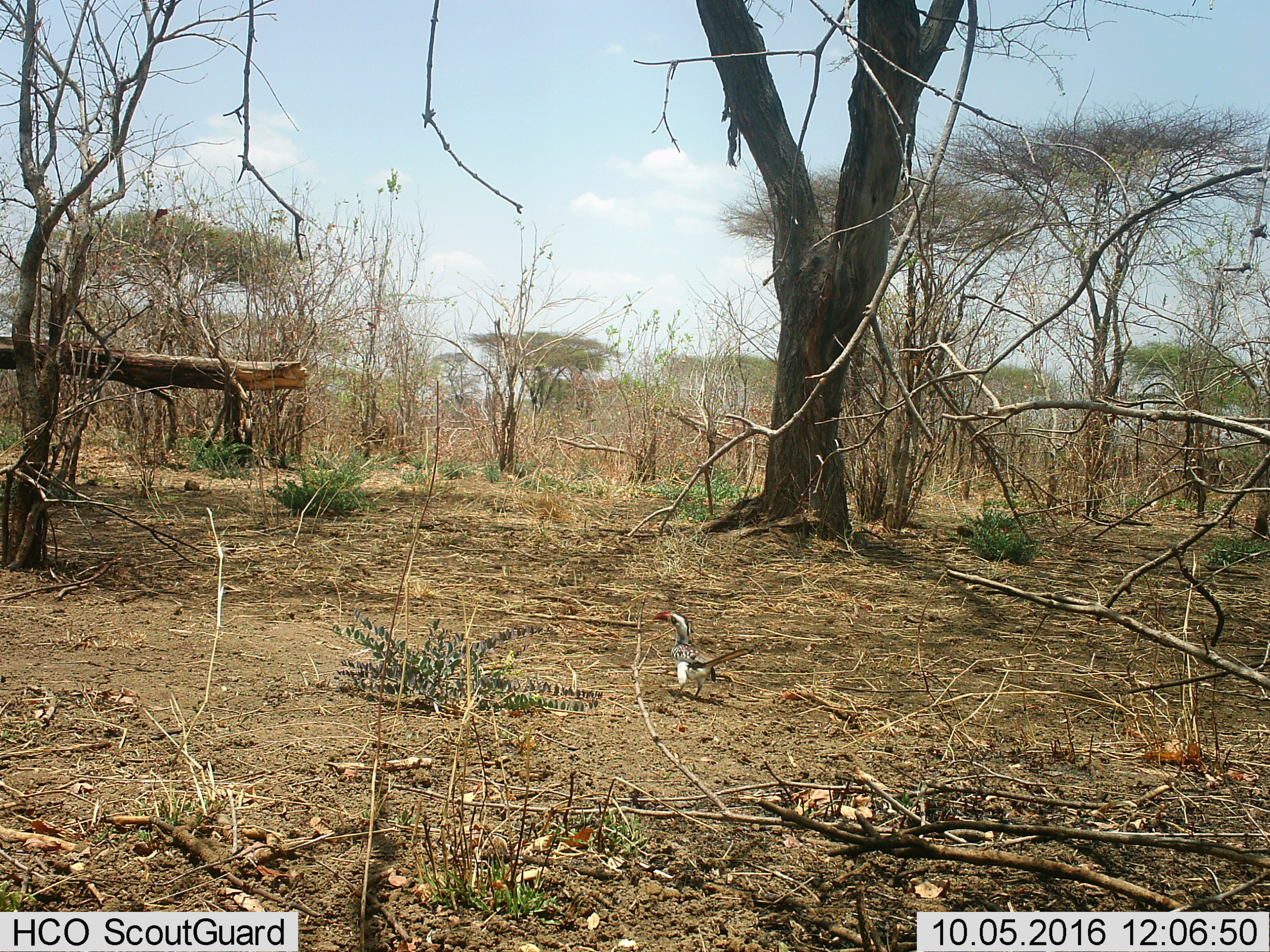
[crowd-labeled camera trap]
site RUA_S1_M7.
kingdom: Animalia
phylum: Chordata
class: Aves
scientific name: Aves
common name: bird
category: birdother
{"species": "birdother (bird) (Aves)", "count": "1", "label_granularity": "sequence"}